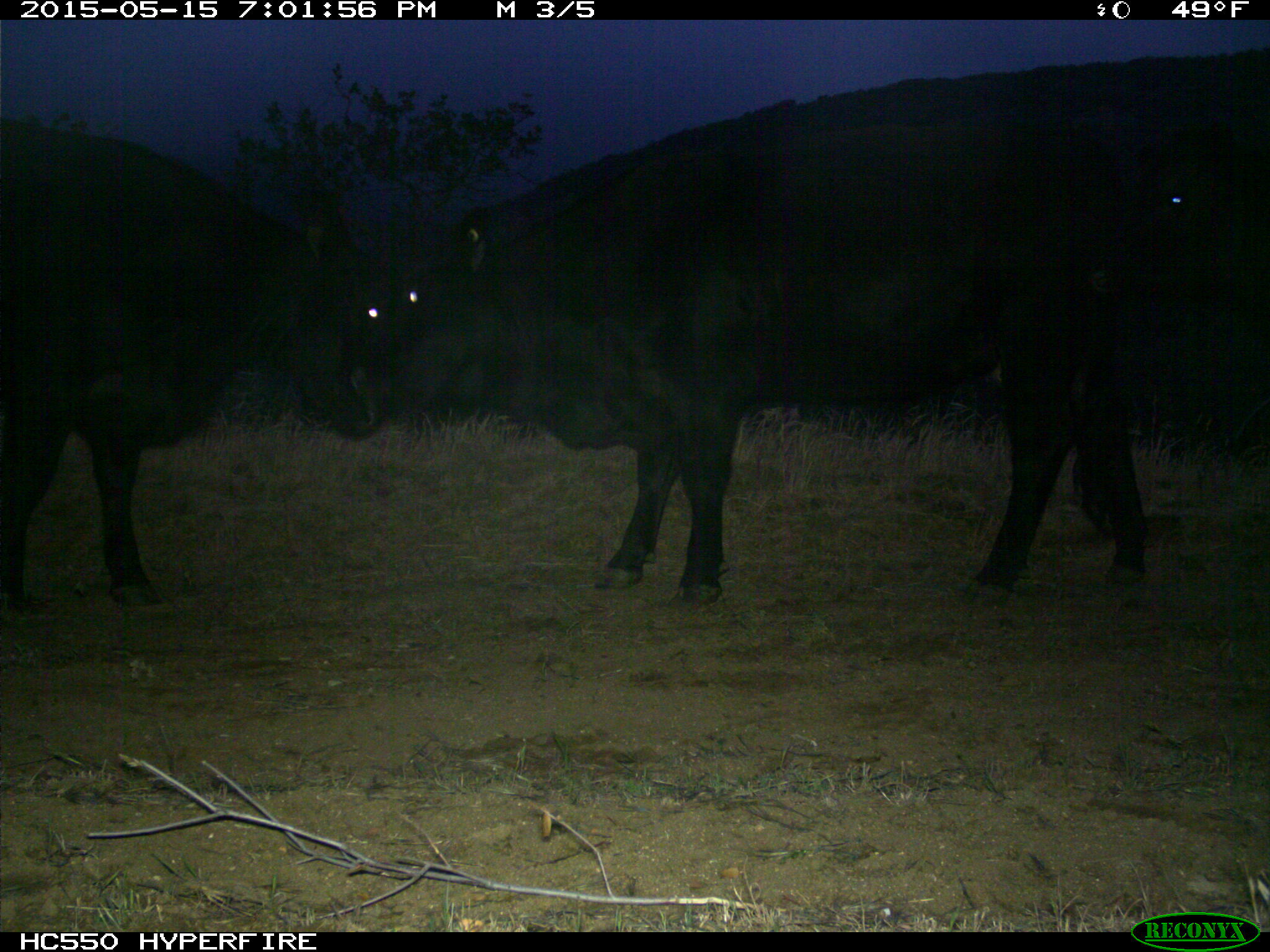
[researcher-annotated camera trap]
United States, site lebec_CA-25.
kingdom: Animalia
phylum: Chordata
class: Mammalia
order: Artiodactyla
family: Bovidae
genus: Bos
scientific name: Bos taurus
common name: domestic cow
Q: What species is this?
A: Bos taurus (domestic cow).